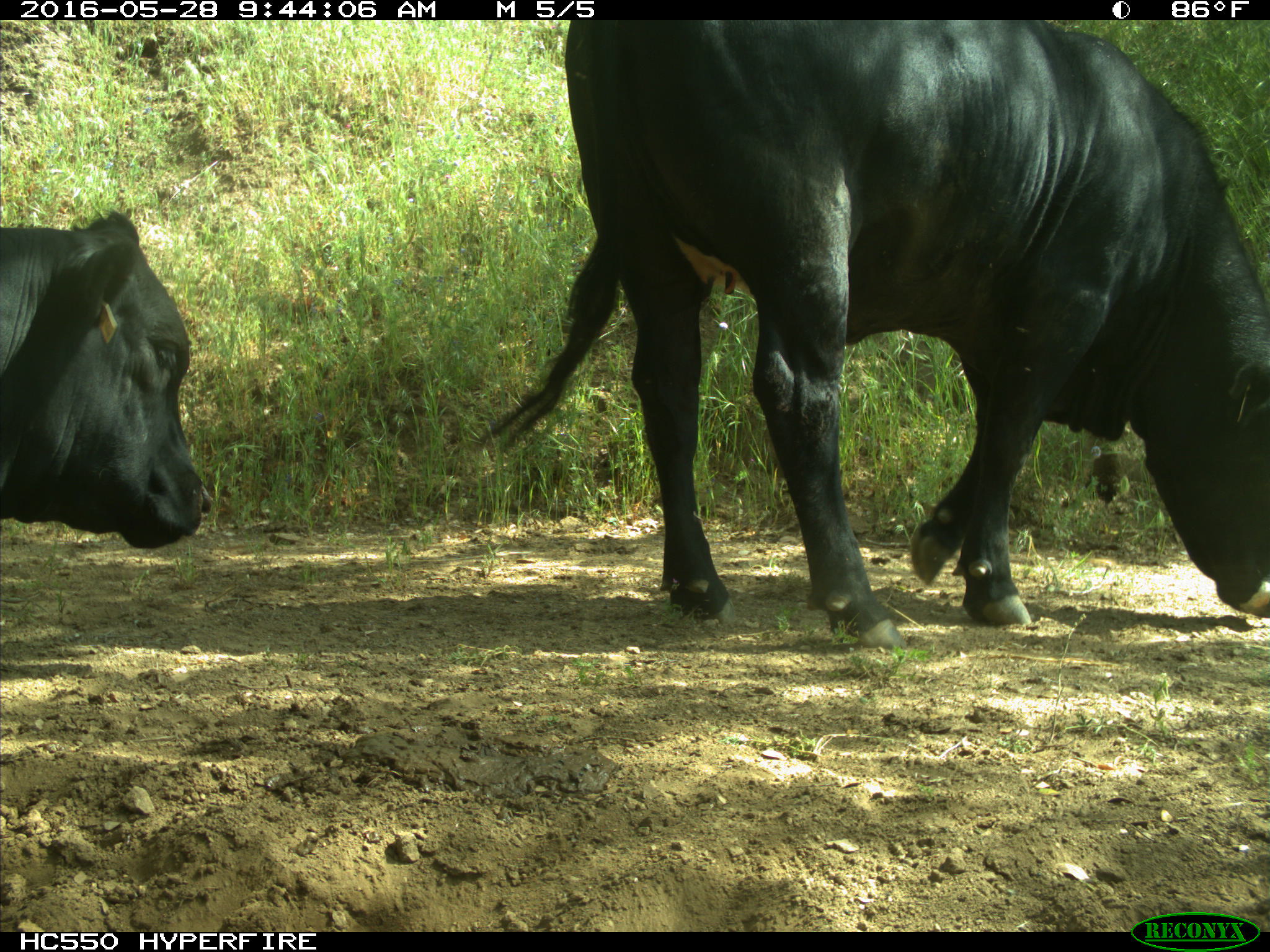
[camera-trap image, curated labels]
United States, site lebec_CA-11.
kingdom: Animalia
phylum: Chordata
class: Mammalia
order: Artiodactyla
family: Bovidae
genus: Bos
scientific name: Bos taurus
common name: domestic cow